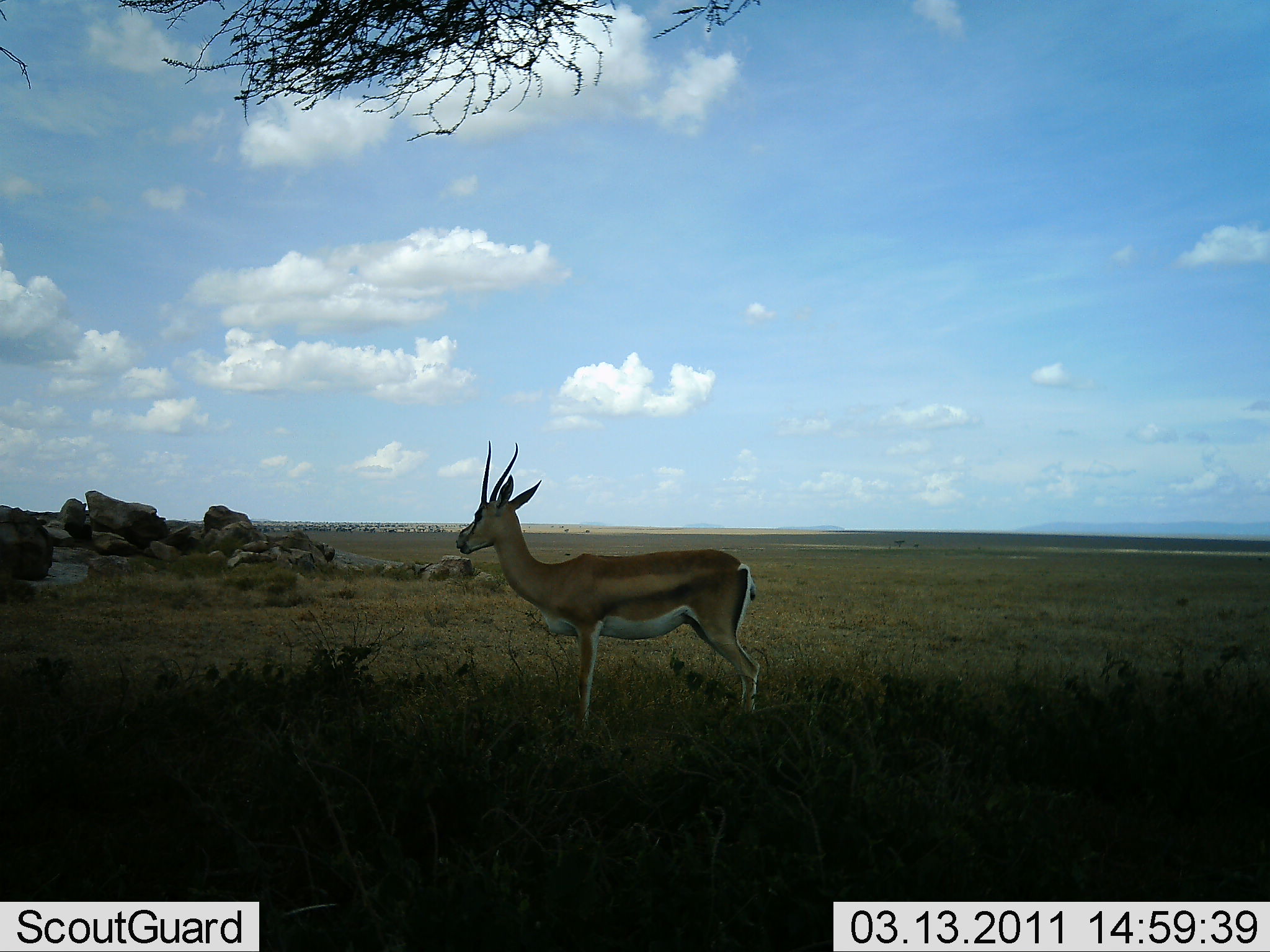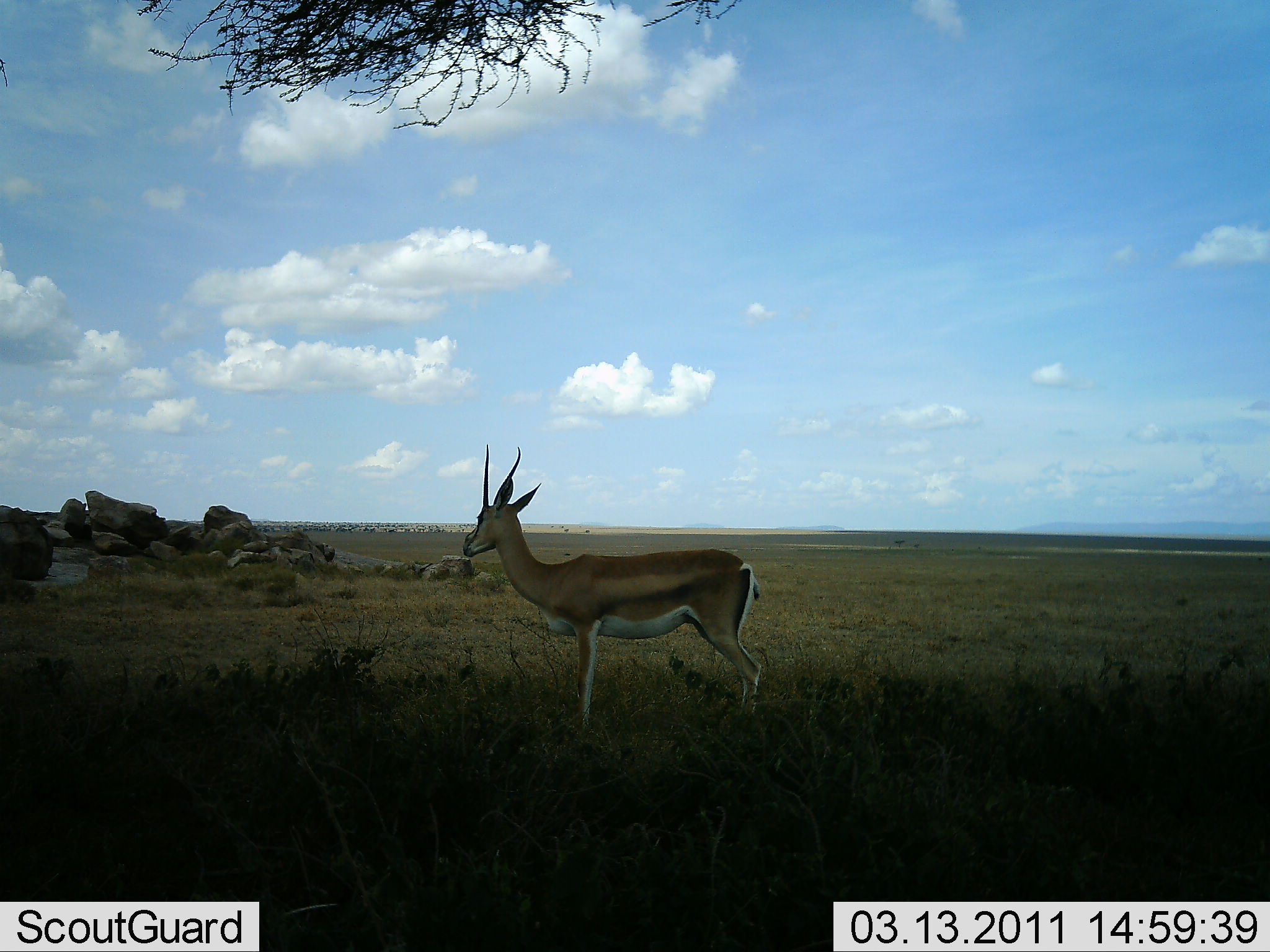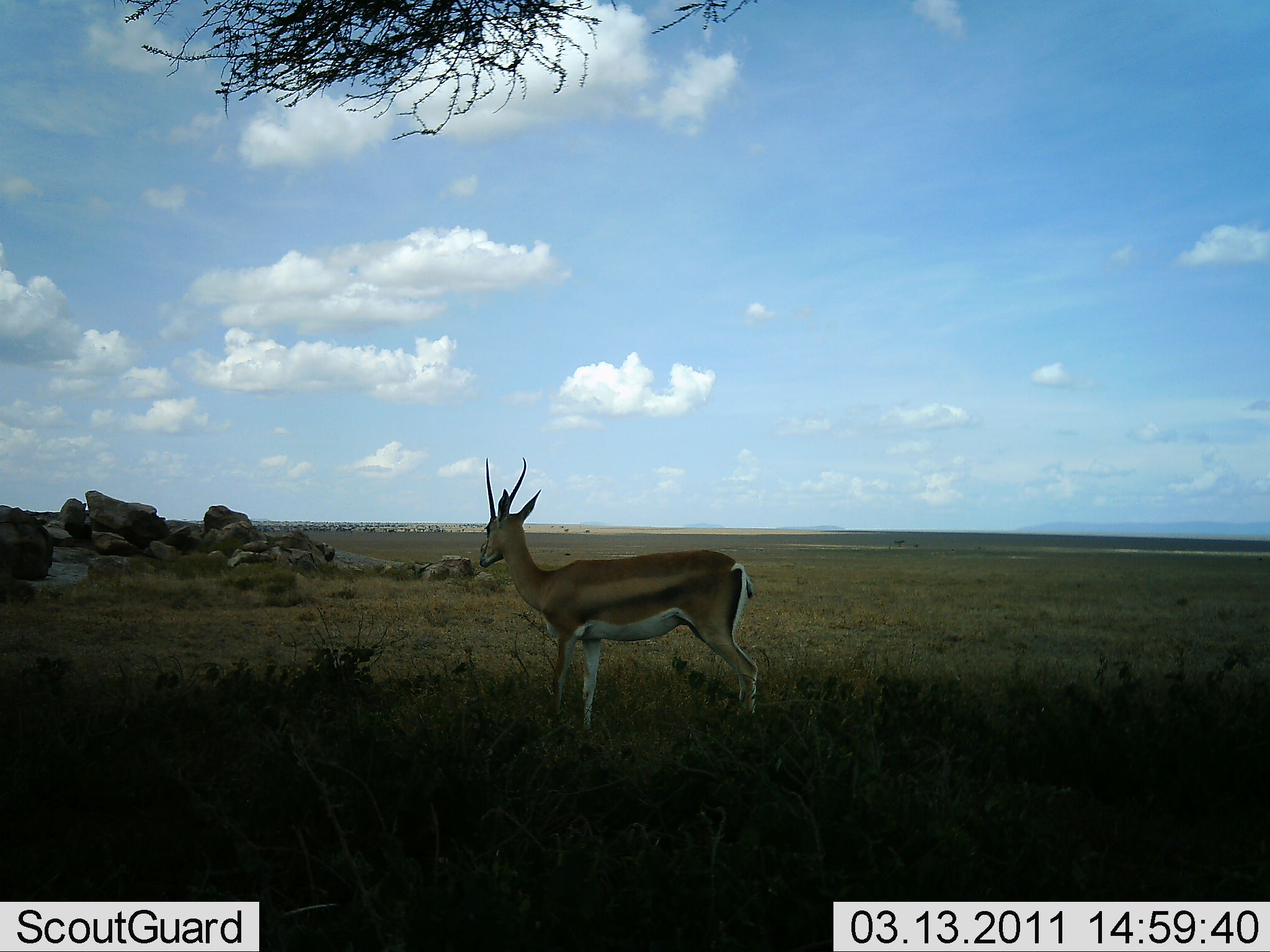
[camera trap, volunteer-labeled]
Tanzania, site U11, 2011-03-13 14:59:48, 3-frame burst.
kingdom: Animalia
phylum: Chordata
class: Mammalia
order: Artiodactyla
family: Bovidae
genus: Nanger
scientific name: Nanger granti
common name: grant's gazelle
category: gazellegrants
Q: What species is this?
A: Gazellegrants (grant's gazelle) (Nanger granti).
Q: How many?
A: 1.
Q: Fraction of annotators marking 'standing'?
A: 100%.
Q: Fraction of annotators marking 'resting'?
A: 0%.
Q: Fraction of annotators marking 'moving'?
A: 0%.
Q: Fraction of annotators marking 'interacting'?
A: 0%.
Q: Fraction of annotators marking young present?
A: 0%.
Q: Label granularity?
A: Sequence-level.